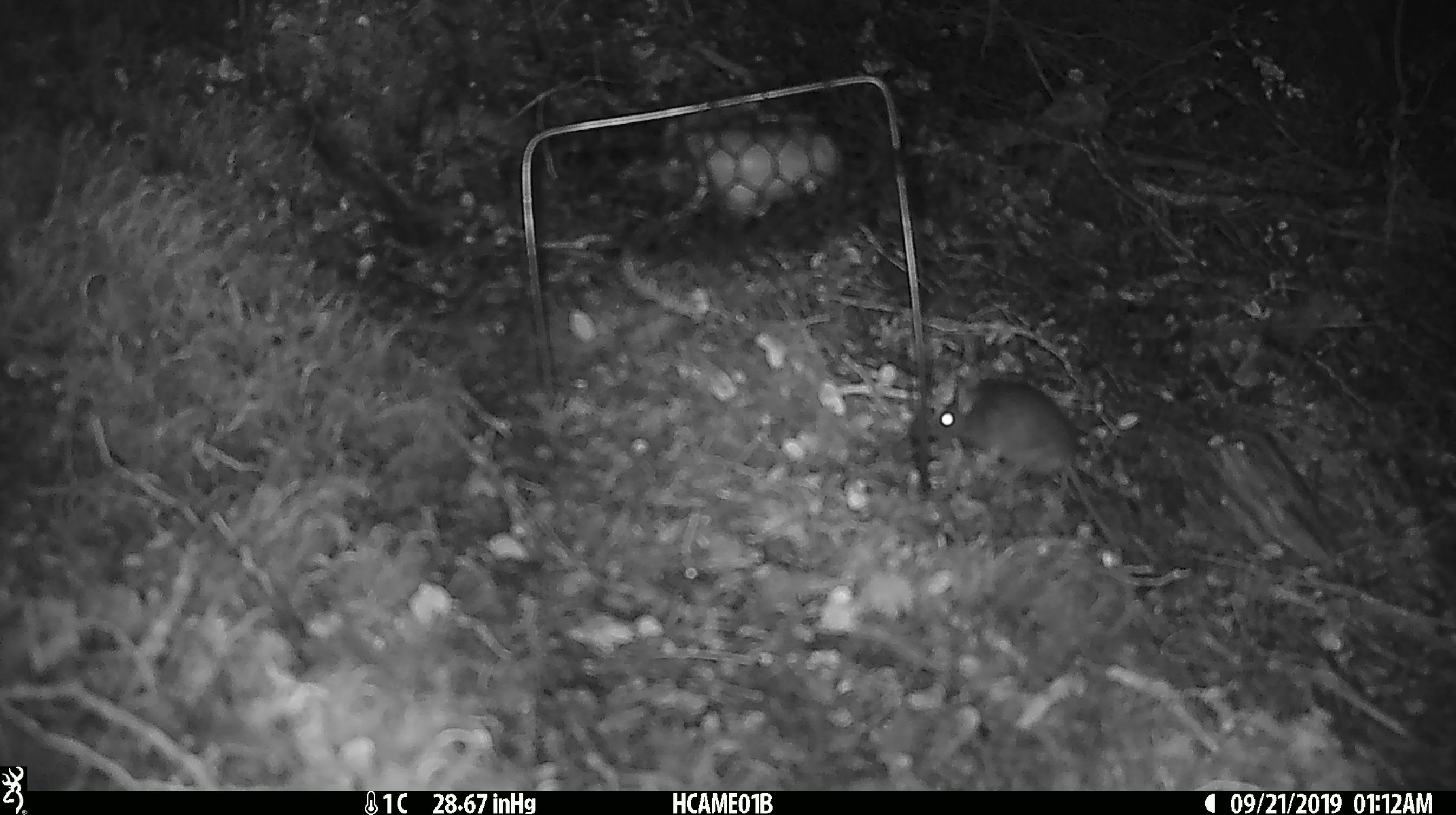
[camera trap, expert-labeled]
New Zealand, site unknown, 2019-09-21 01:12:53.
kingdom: Animalia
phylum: Chordata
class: Mammalia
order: Rodentia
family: Muridae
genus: Mus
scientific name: Mus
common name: mouse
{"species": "mouse (Mus)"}